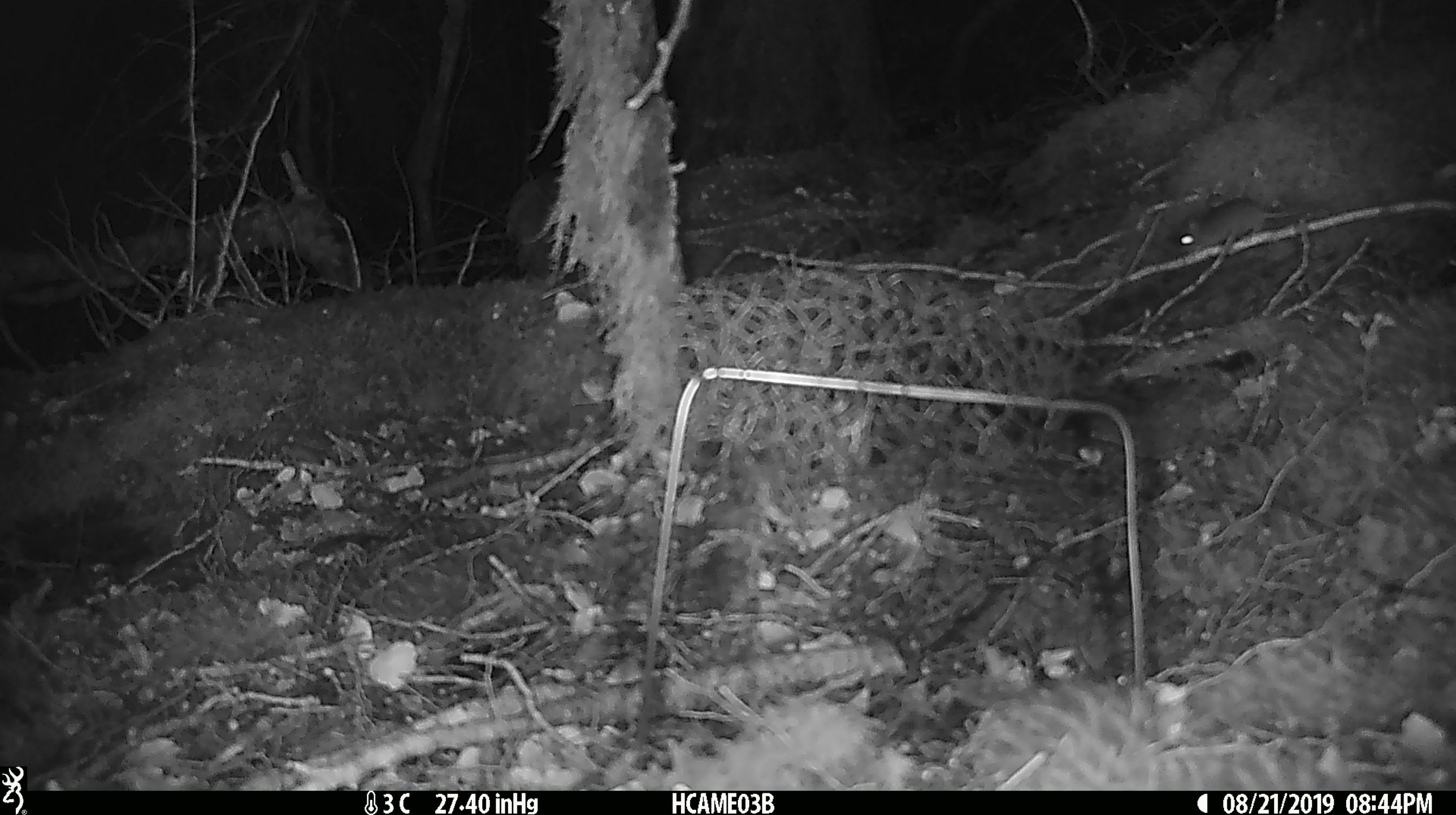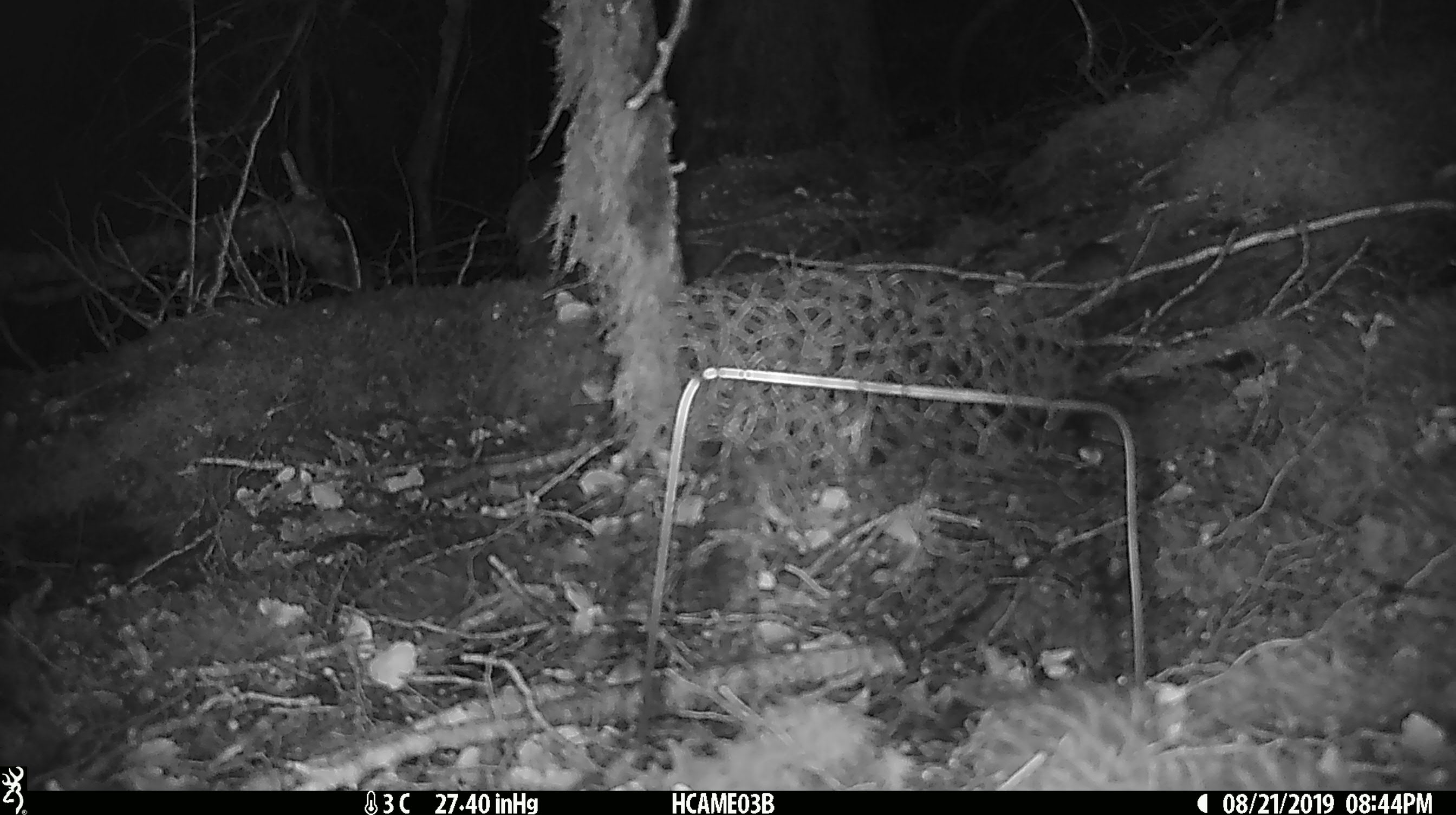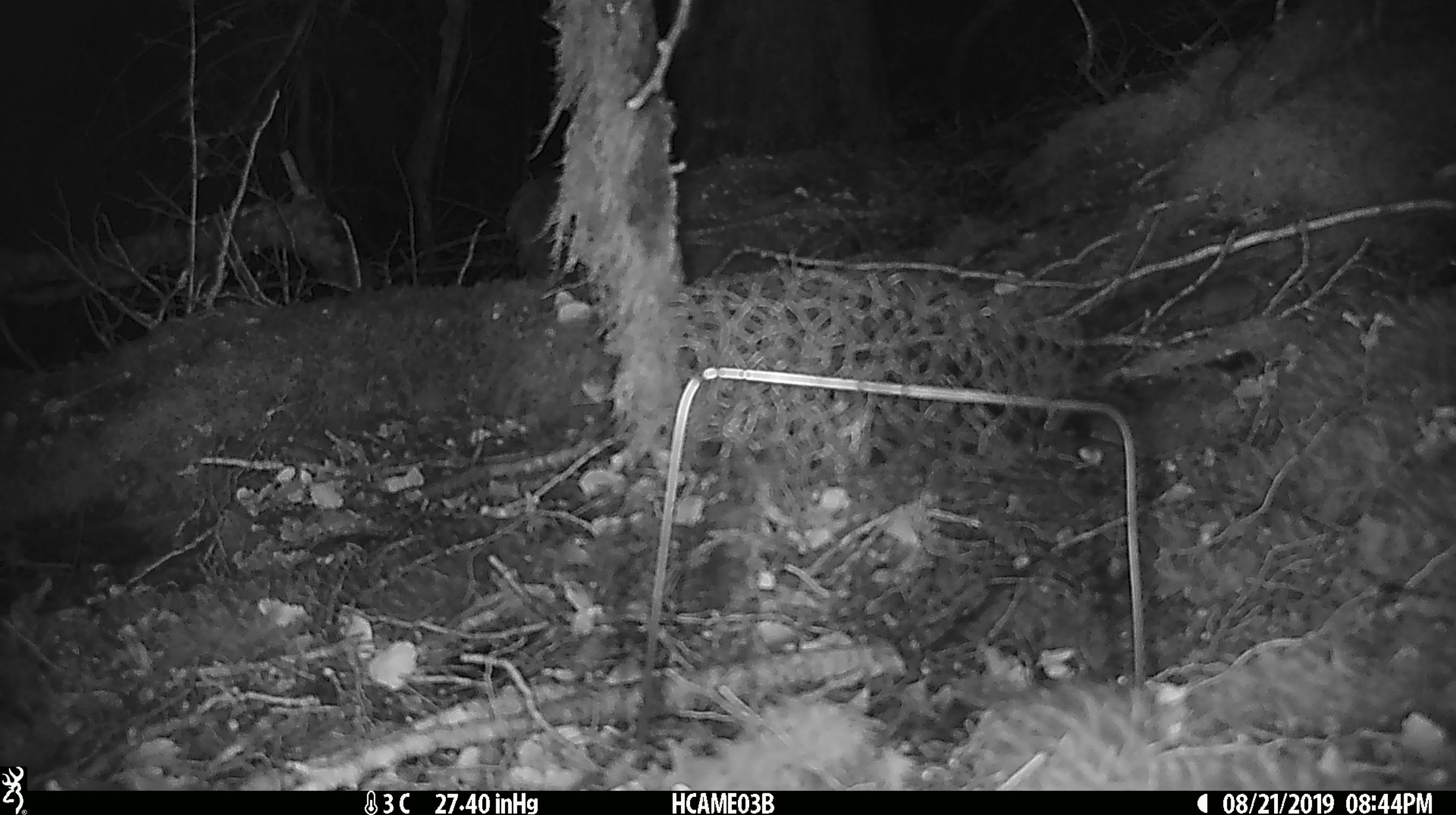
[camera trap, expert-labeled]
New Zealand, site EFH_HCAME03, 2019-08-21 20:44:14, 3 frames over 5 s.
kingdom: Animalia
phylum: Chordata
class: Mammalia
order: Rodentia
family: Muridae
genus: Mus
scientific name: Mus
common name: mouse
Mouse (Mus).